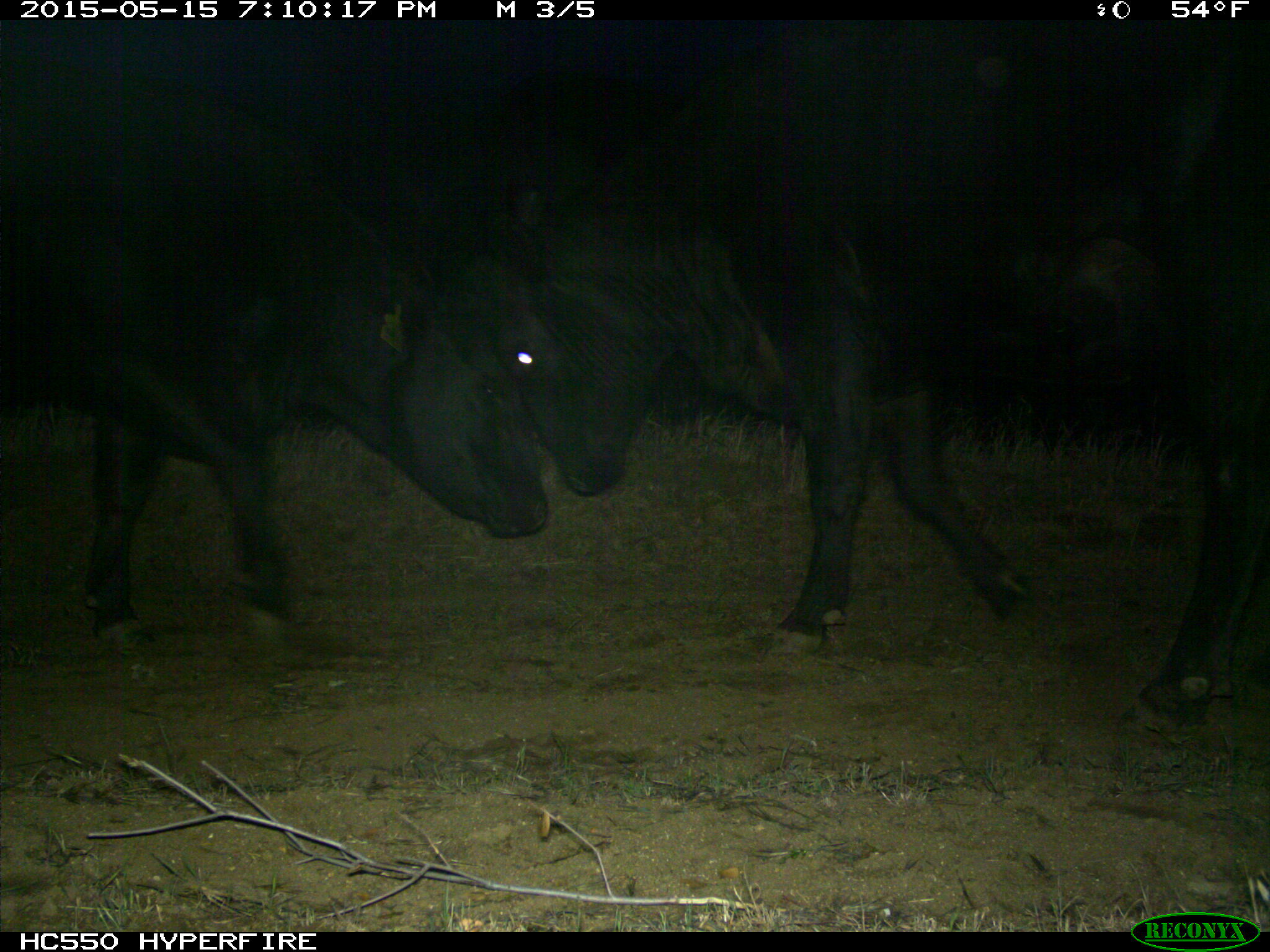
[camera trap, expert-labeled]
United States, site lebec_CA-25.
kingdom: Animalia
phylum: Chordata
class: Mammalia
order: Artiodactyla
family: Bovidae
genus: Bos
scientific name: Bos taurus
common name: domestic cow